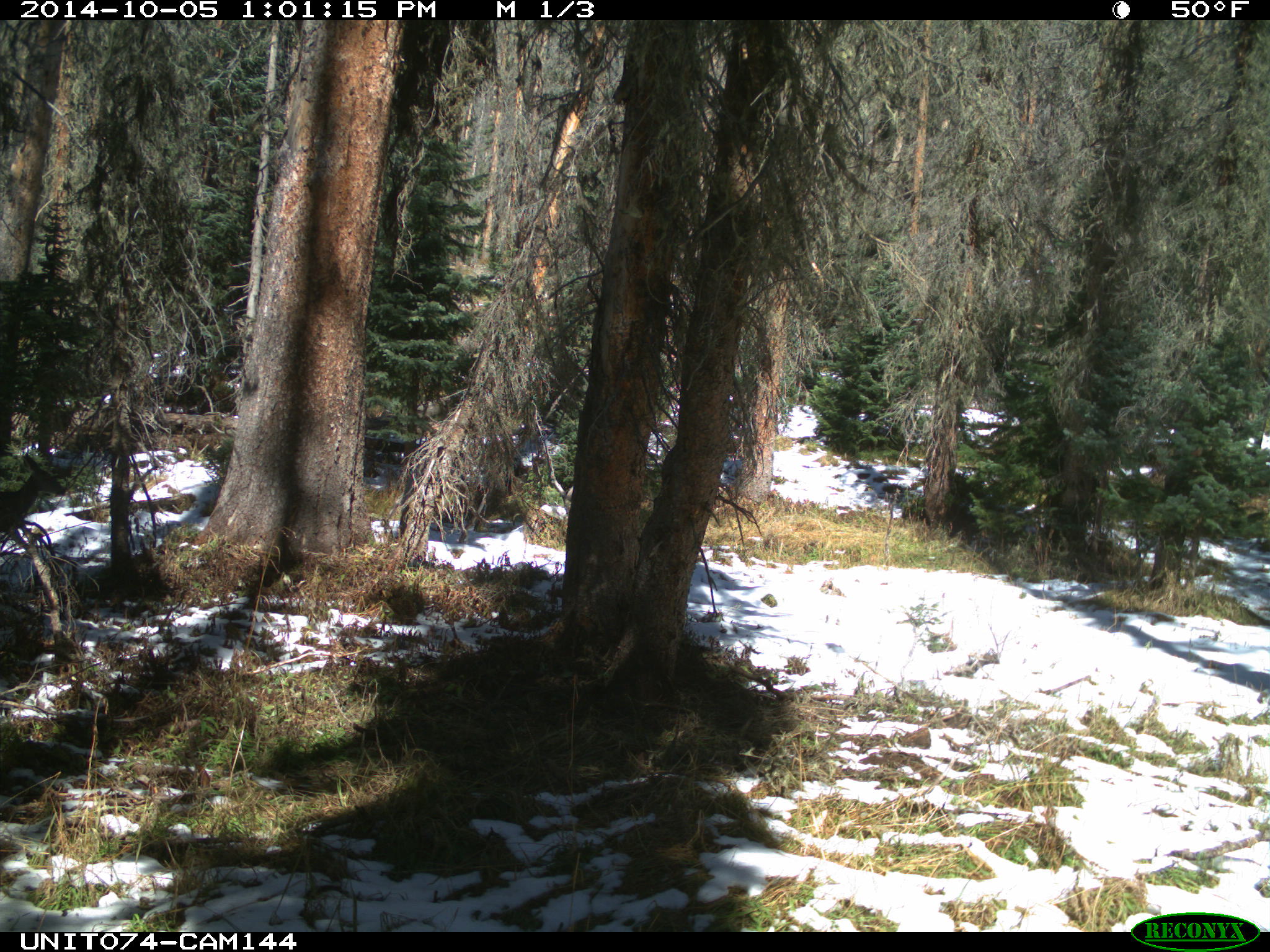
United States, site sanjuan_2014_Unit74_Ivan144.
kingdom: Animalia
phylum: Chordata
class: Mammalia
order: Artiodactyla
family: Cervidae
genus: Odocoileus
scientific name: Odocoileus hemionus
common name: mule deer